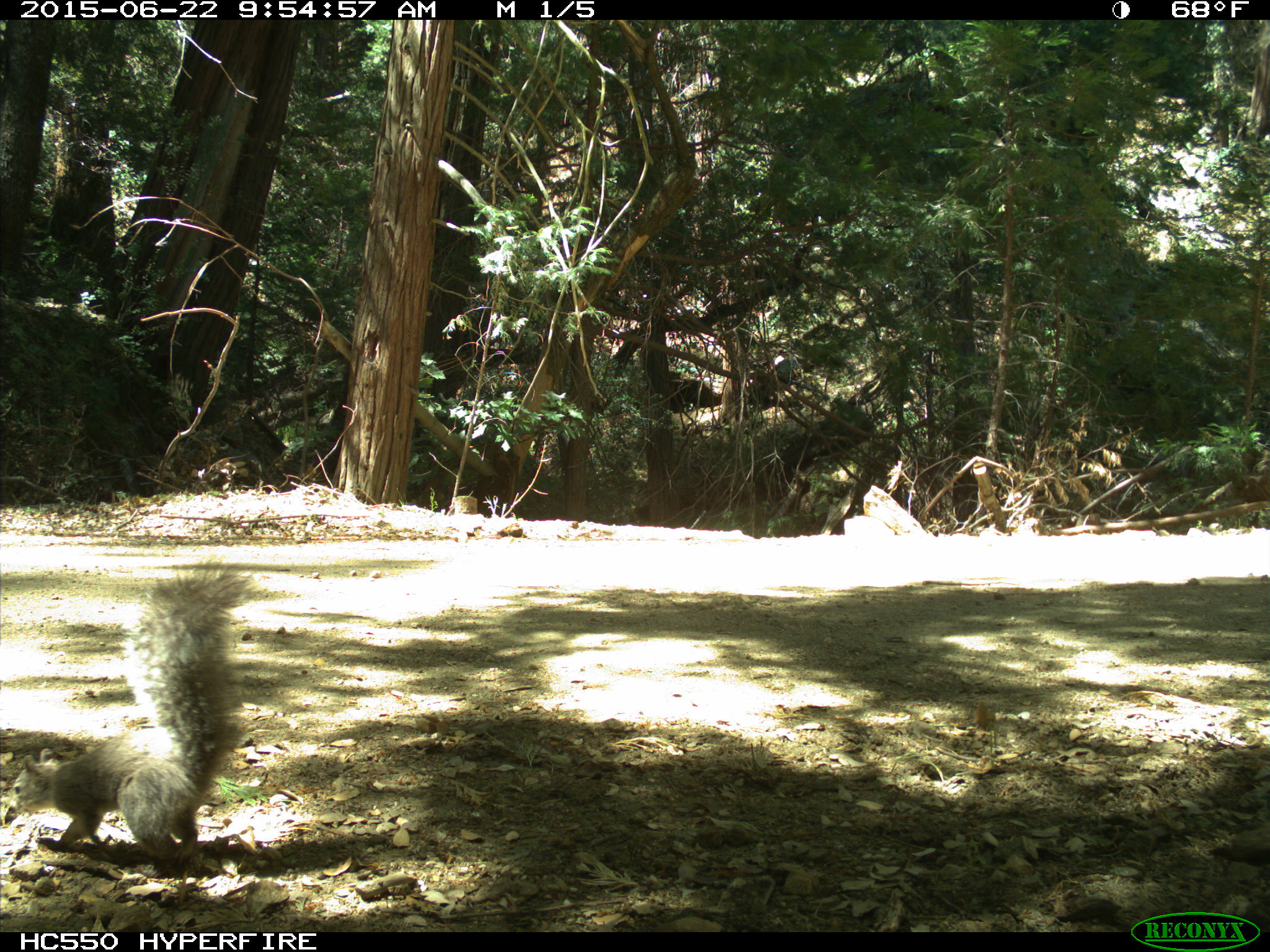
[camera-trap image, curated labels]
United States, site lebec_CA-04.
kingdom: Animalia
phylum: Chordata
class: Mammalia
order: Rodentia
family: Sciuridae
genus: Sciurus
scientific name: Sciurus carolinensis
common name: eastern gray squirrel